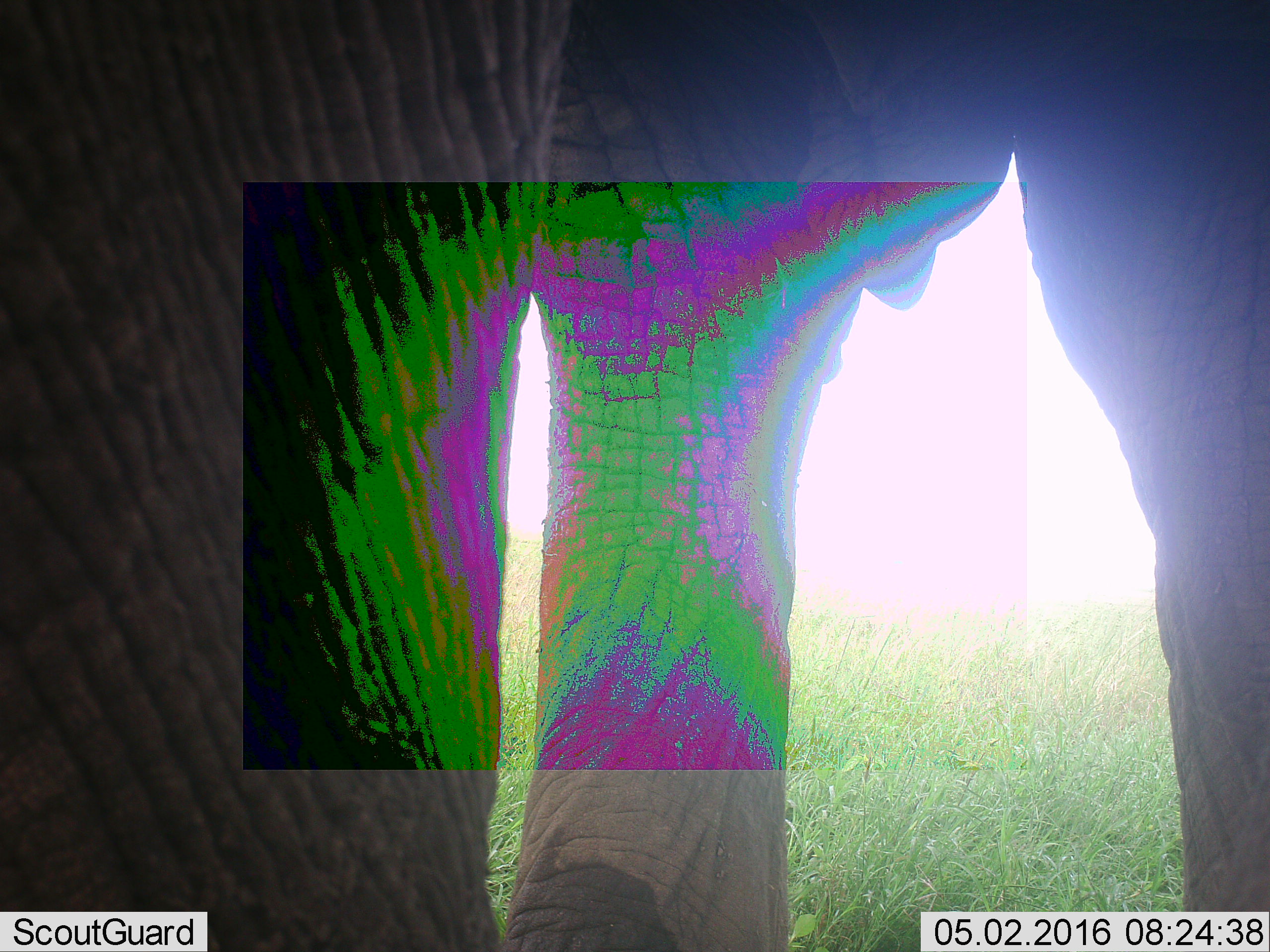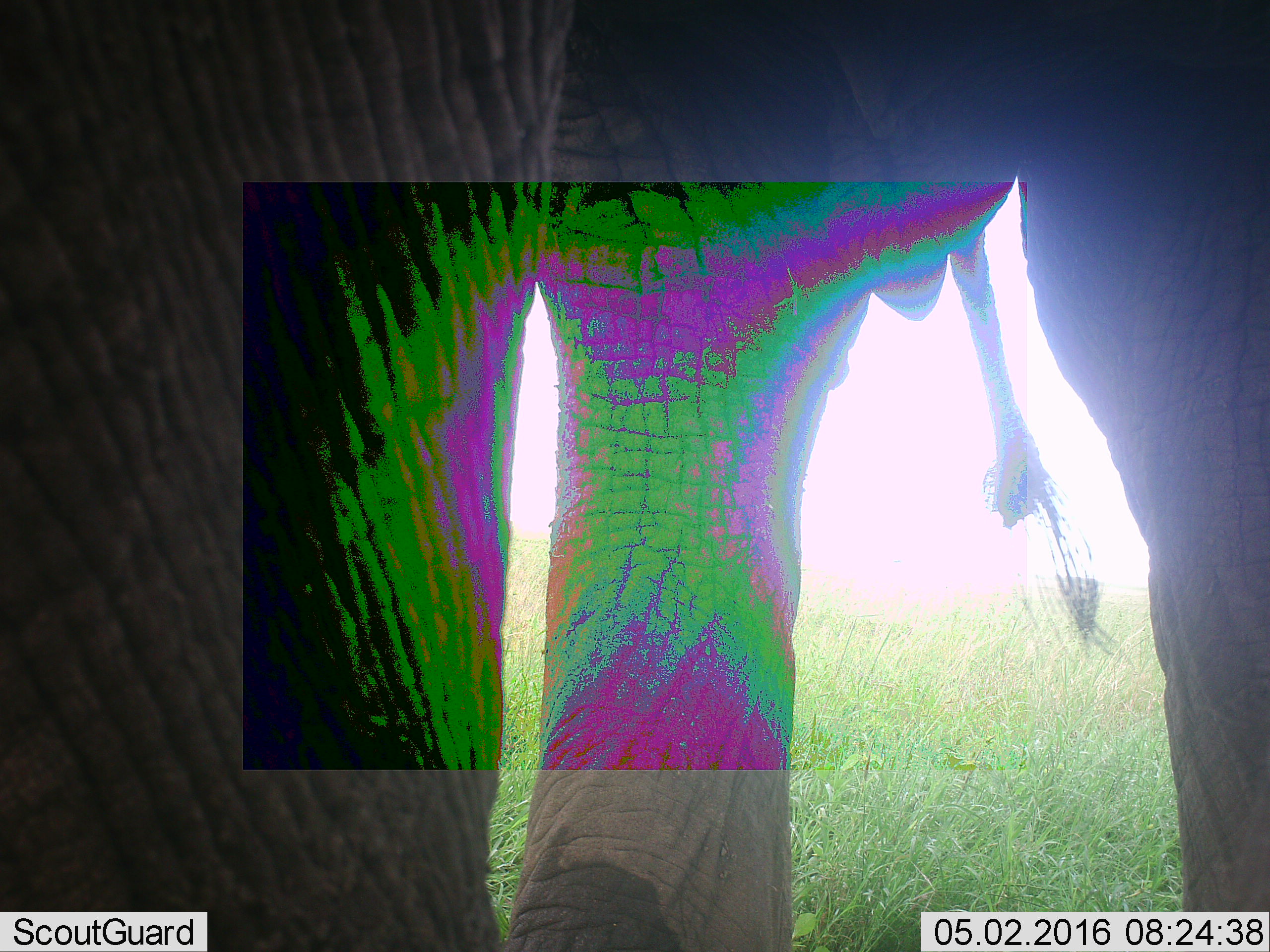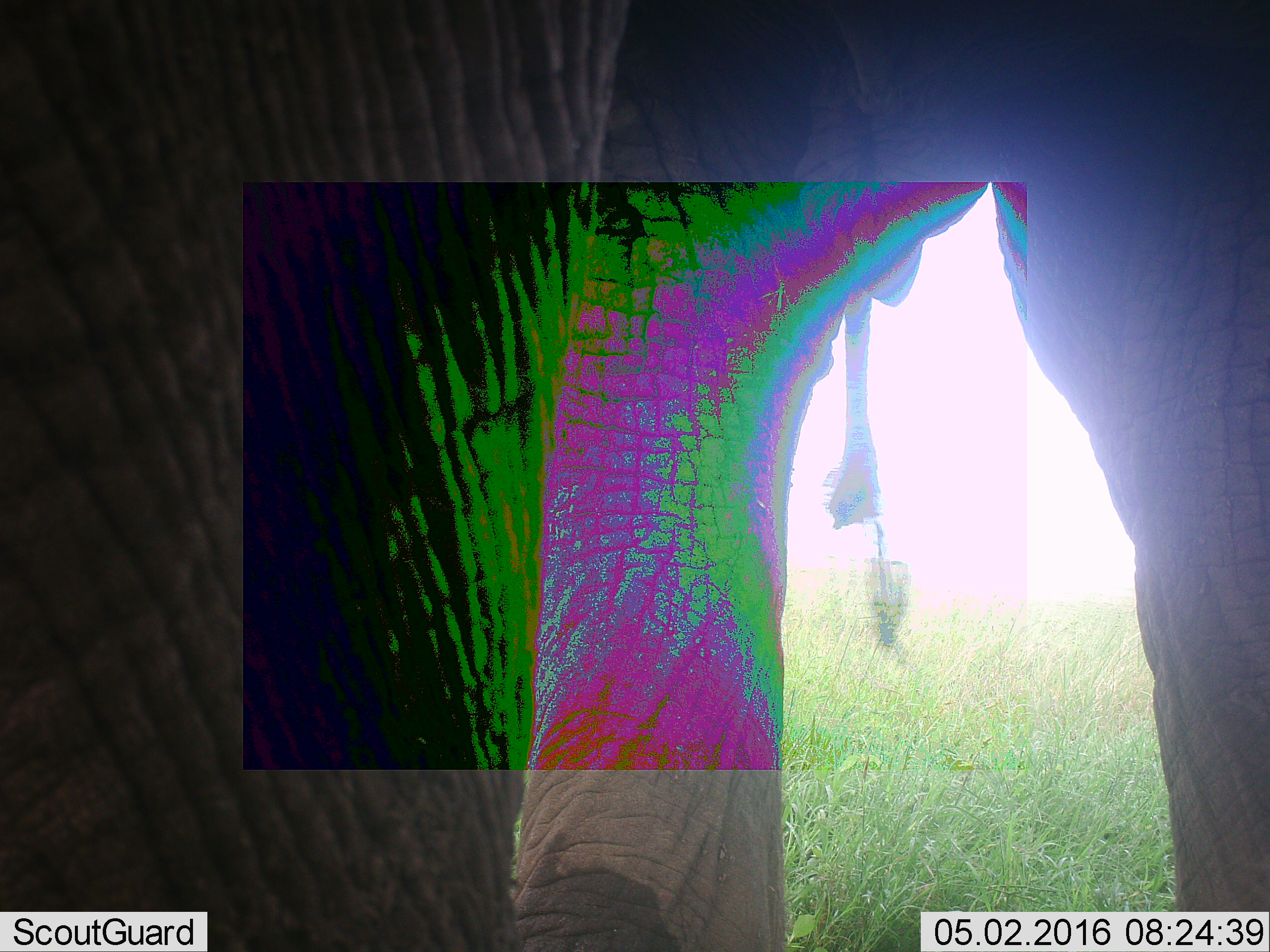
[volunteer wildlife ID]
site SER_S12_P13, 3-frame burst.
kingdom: Animalia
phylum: Chordata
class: Mammalia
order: Proboscidea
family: Elephantidae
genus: Loxodonta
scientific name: Loxodonta africana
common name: african bush elephant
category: elephant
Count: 1.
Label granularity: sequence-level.